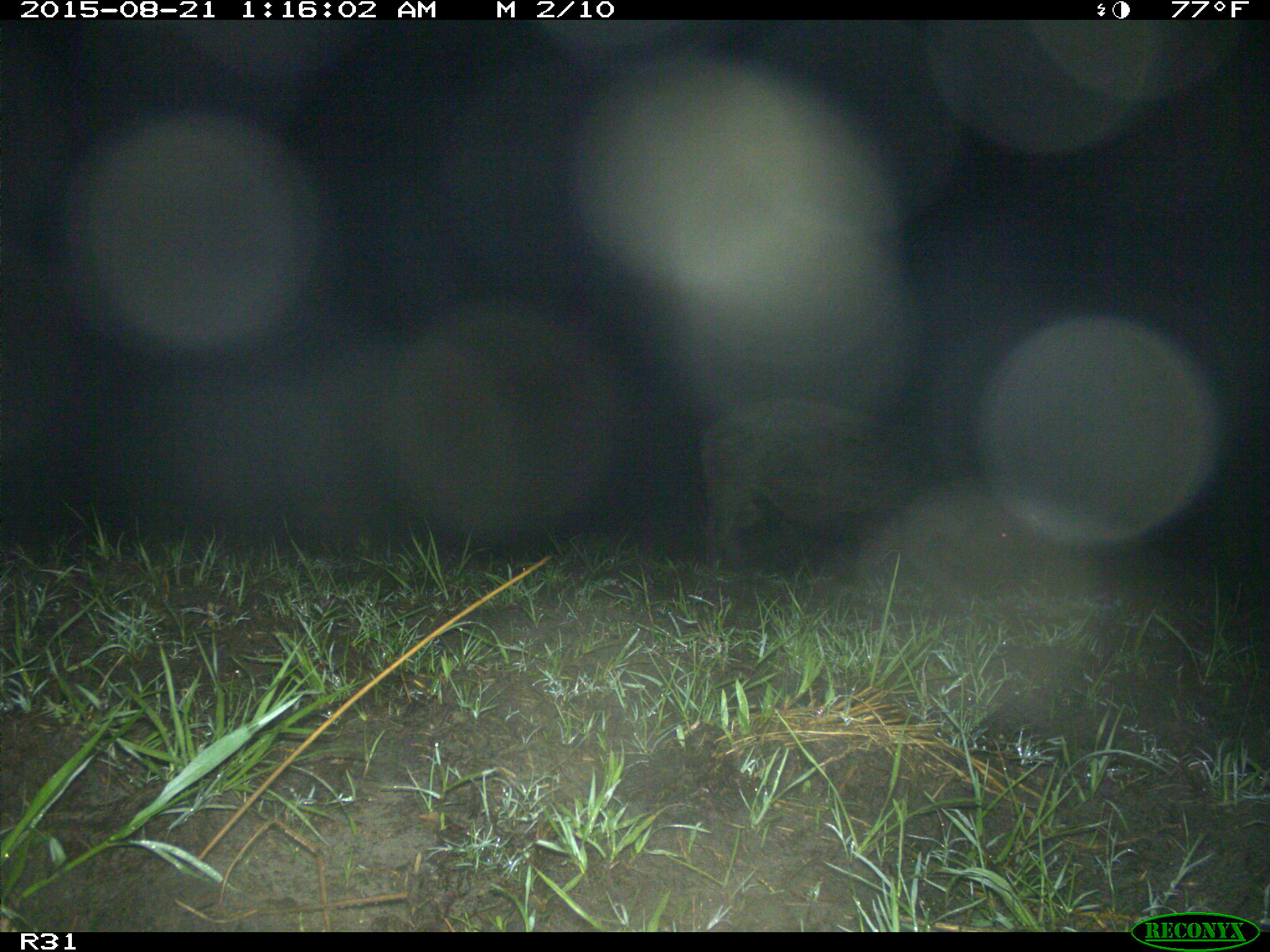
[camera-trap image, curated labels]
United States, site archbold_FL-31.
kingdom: Animalia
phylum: Chordata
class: Mammalia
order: Artiodactyla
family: Suidae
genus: Sus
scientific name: Sus scrofa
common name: wild boar